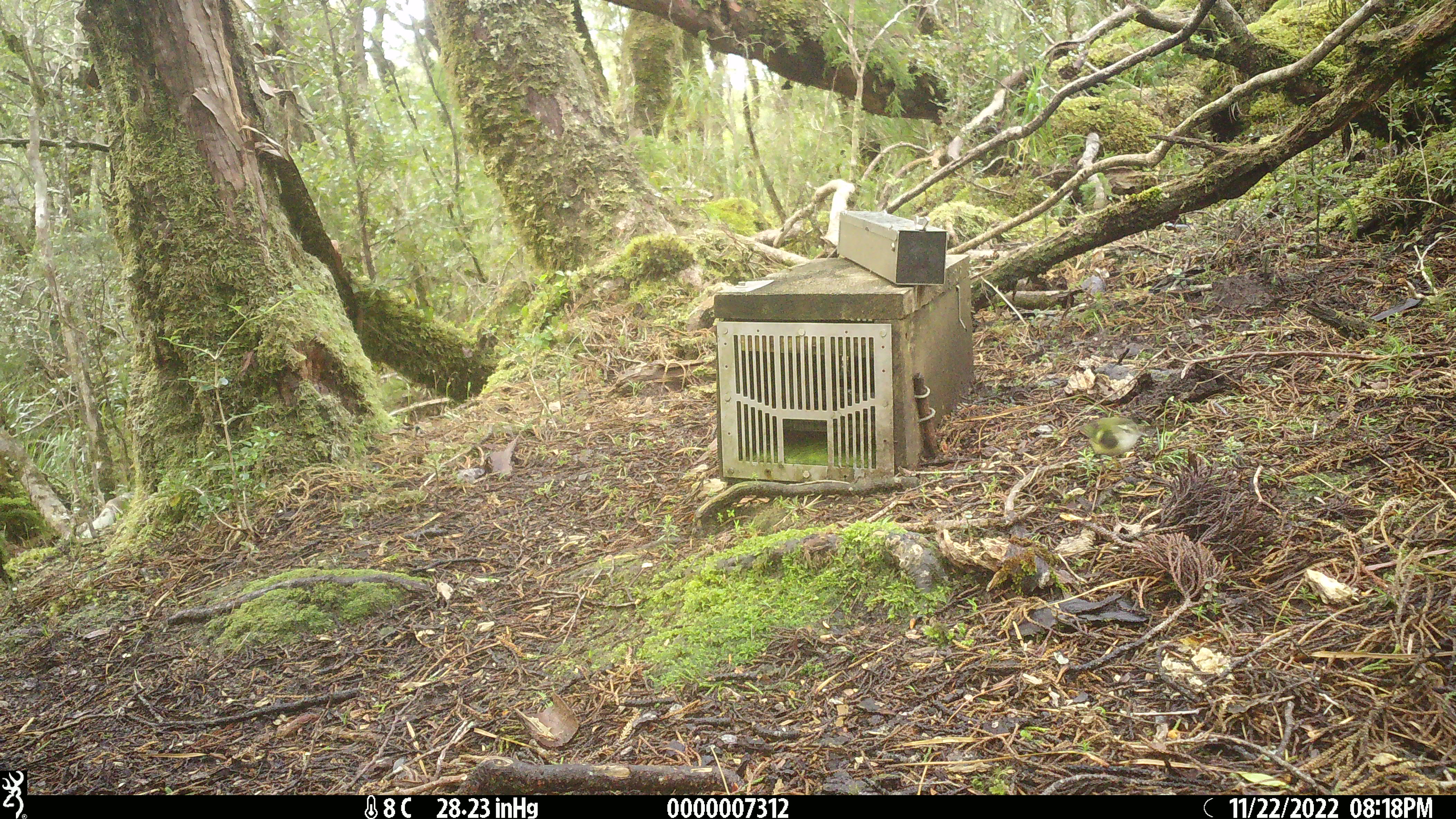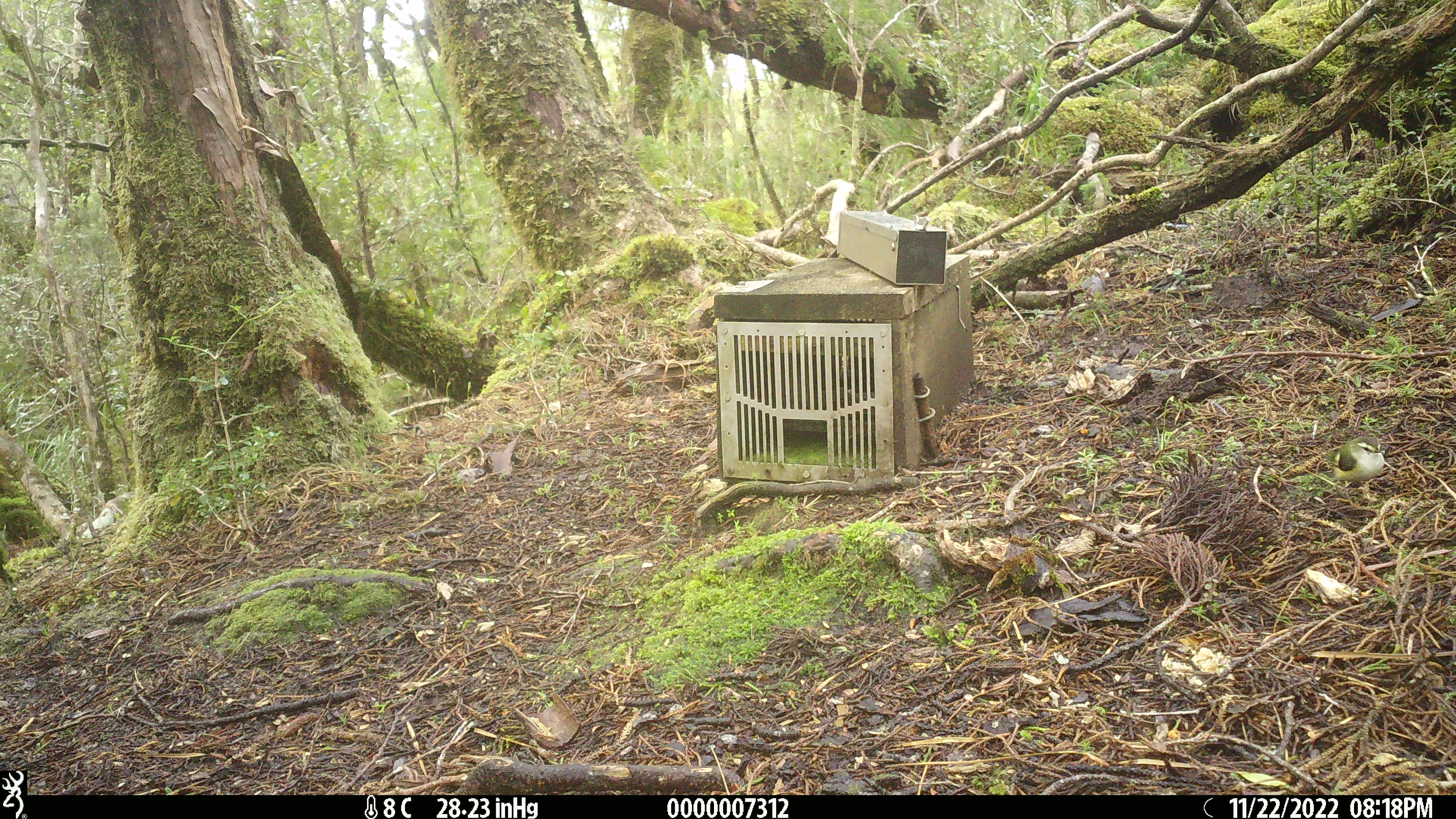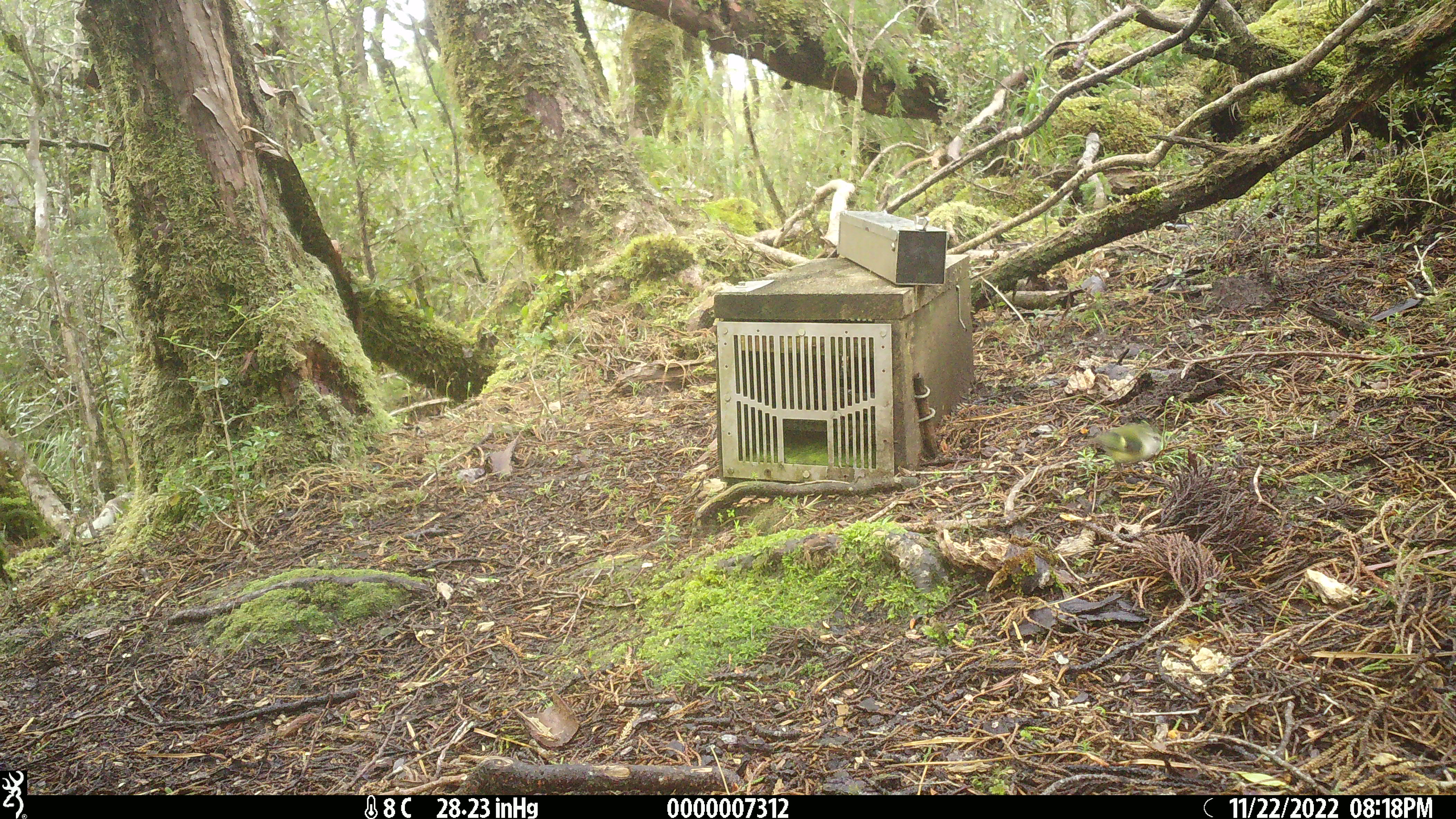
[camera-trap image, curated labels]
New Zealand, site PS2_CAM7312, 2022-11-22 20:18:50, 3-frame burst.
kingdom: Animalia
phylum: Chordata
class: Aves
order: Passeriformes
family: Acanthisittidae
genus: Acanthisitta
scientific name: Acanthisitta chloris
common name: rifleman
Rifleman (Acanthisitta chloris).